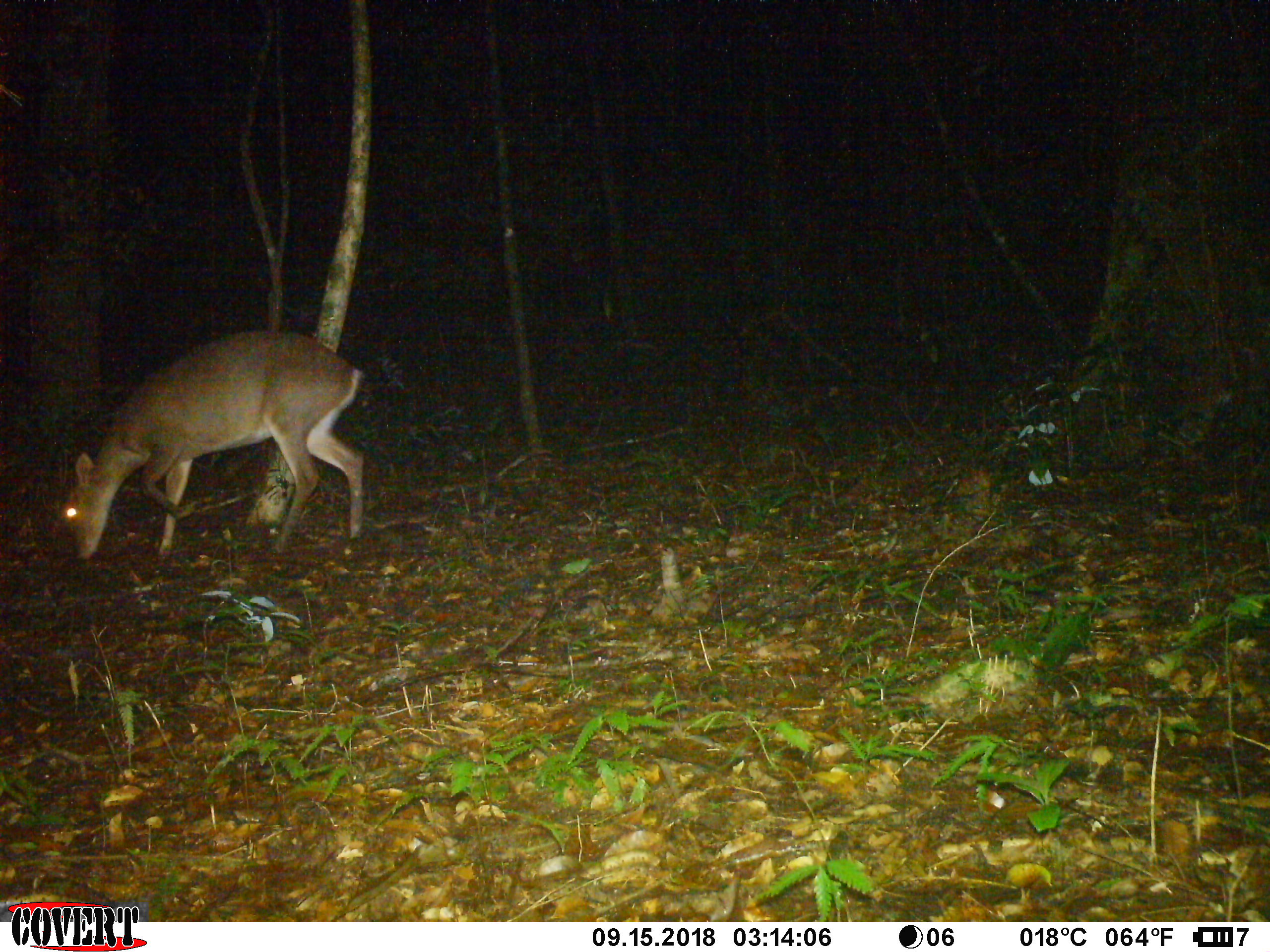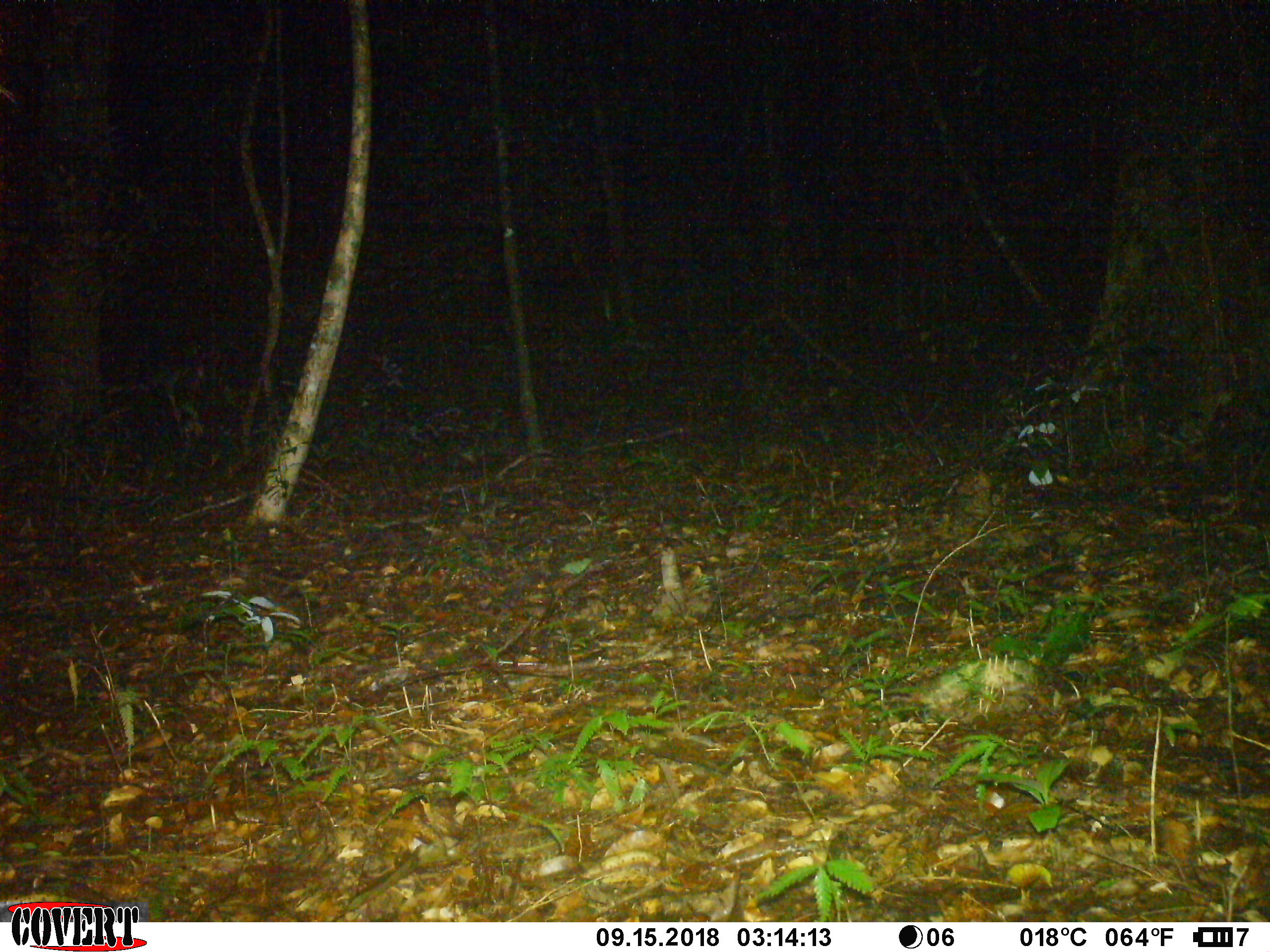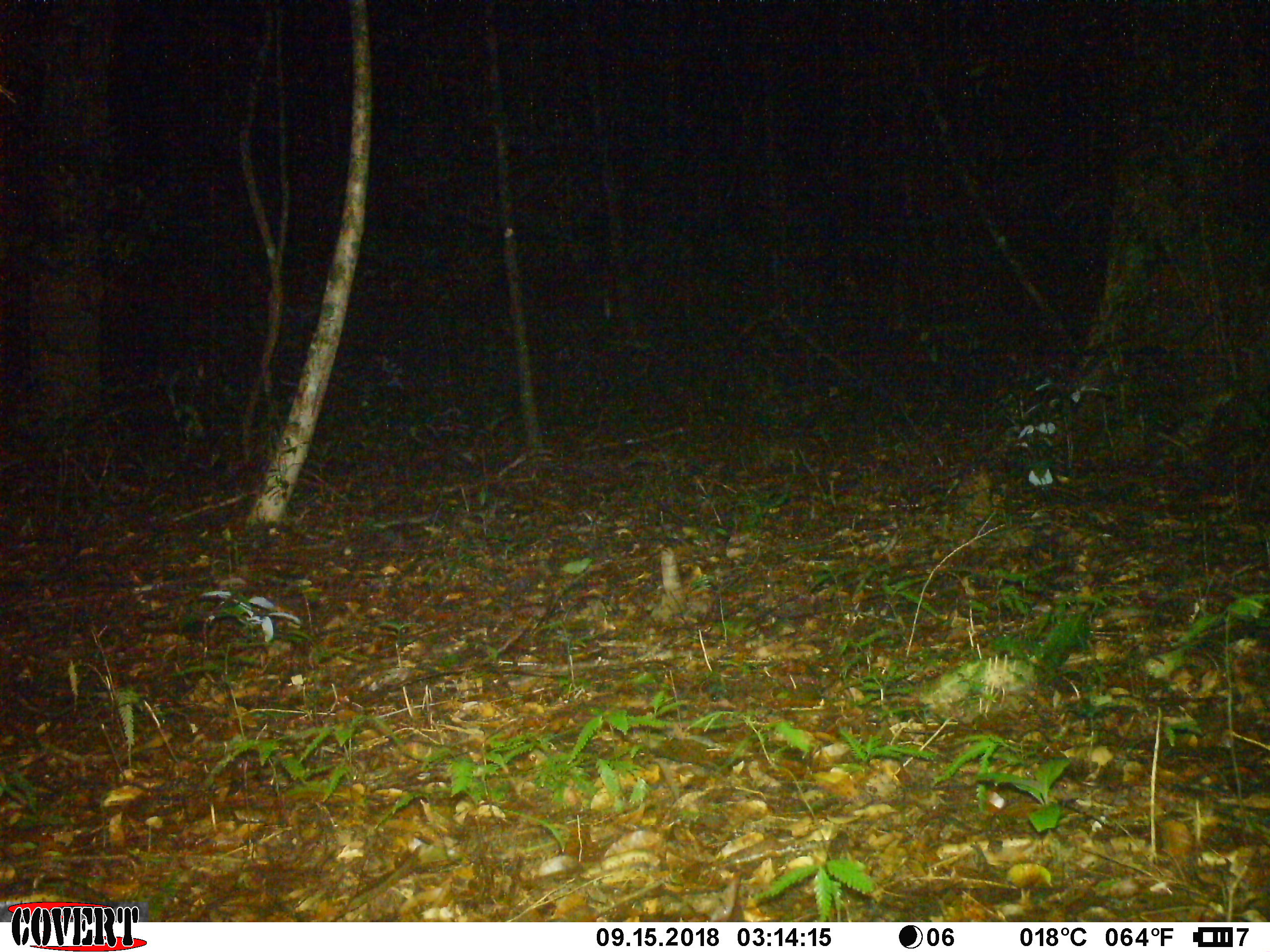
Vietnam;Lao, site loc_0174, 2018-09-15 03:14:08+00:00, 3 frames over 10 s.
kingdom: Animalia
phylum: Chordata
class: Mammalia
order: Artiodactyla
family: Cervidae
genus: Muntiacus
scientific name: Muntiacus vuquangensis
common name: large-antlered muntjac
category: large antlered muntjac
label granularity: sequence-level